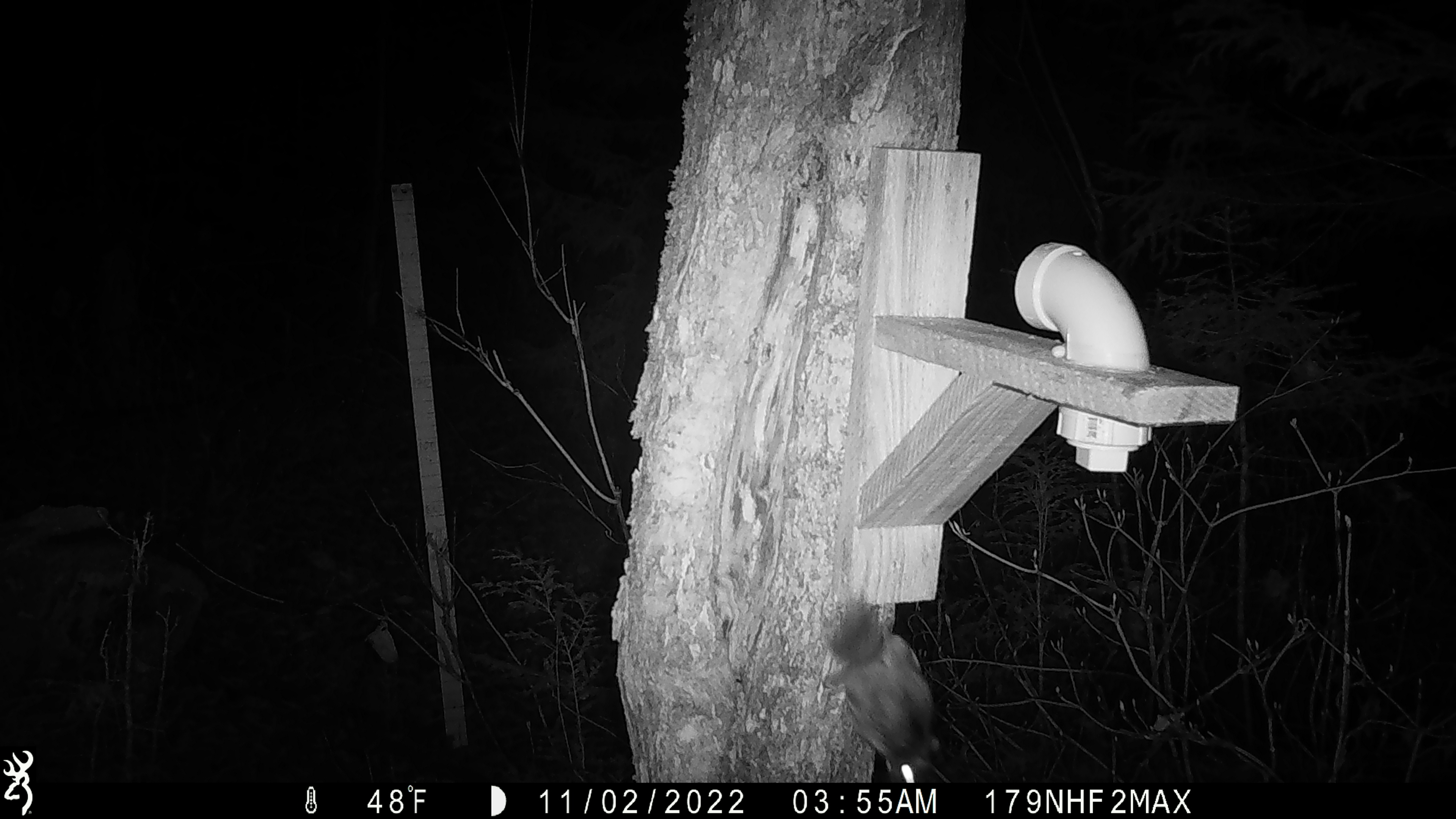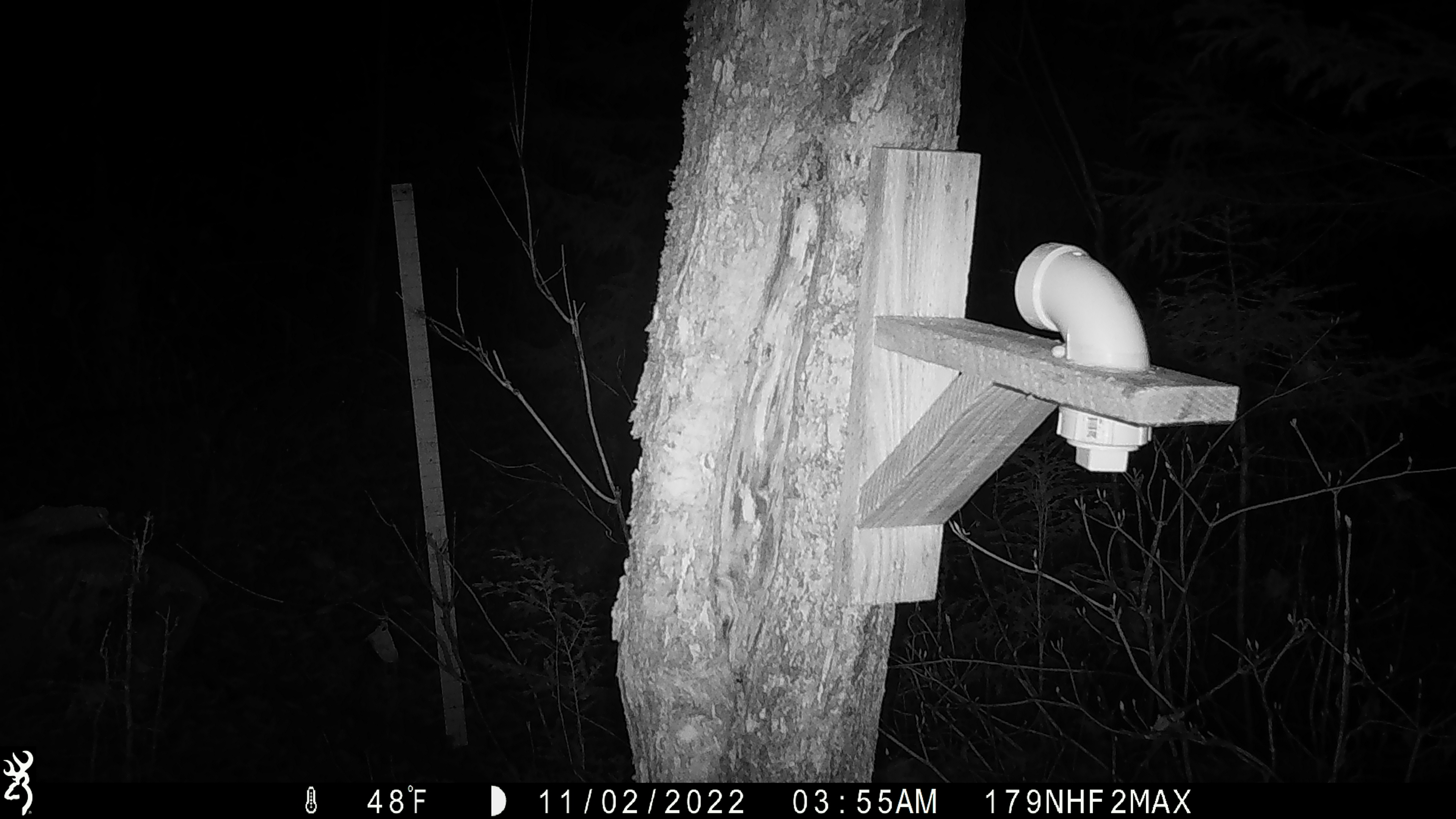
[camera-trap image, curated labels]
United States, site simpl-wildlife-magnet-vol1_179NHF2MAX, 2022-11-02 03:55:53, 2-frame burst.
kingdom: Animalia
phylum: Chordata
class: Mammalia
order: Rodentia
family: Sciuridae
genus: Glaucomys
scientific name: Glaucomys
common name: flying squirrel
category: flying squirrel sp.